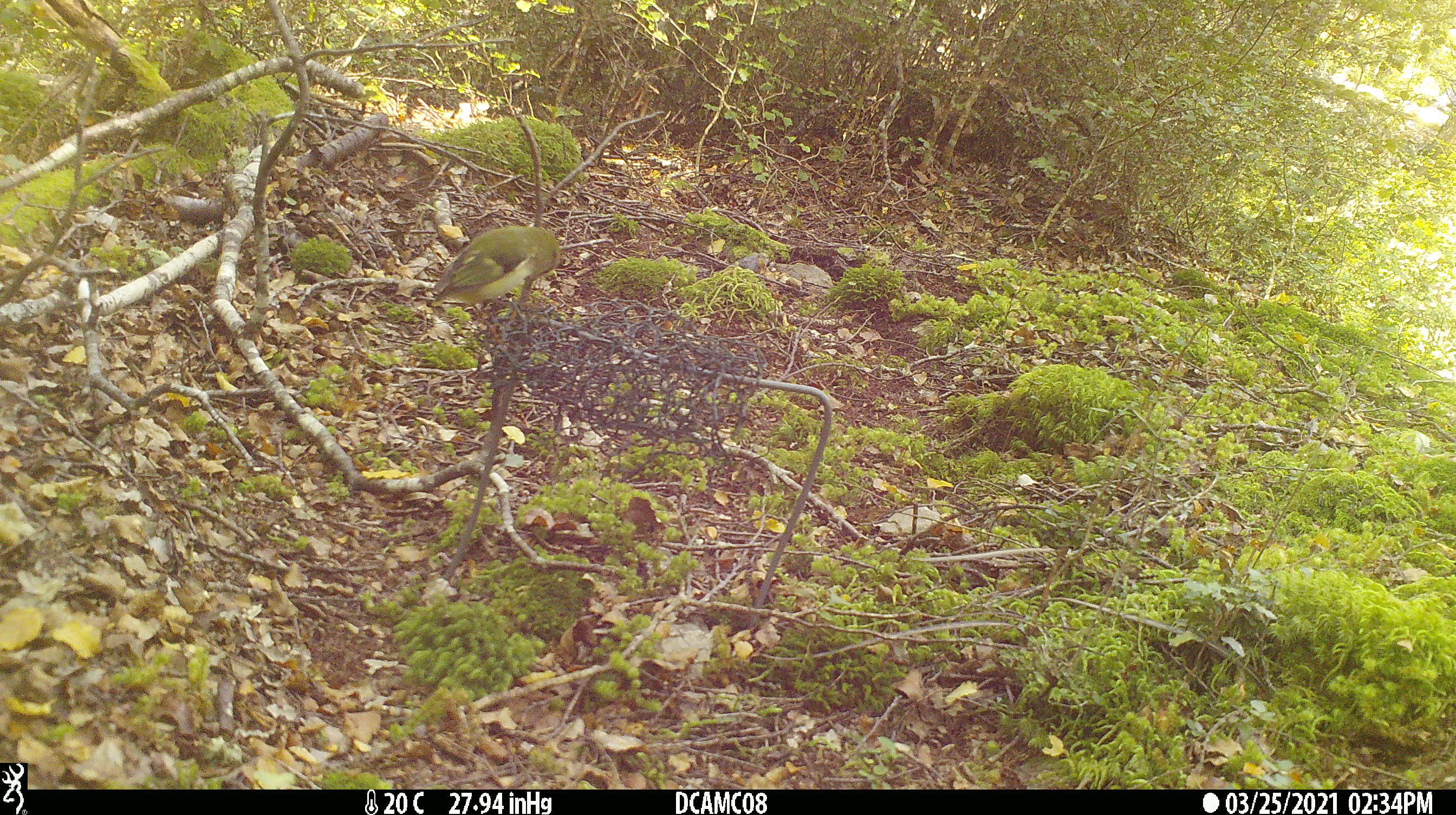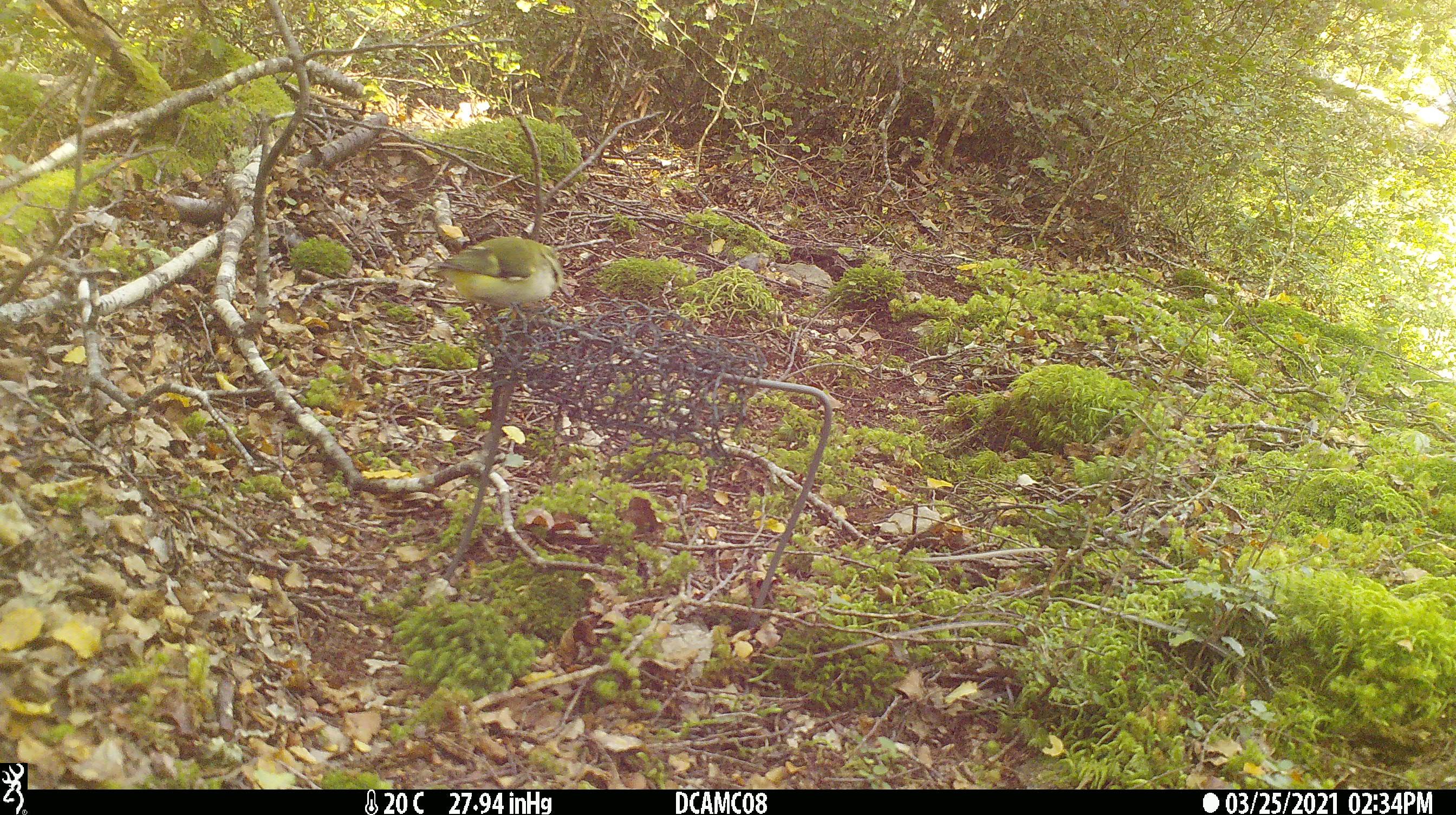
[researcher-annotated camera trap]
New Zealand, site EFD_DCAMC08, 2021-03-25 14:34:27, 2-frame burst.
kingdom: Animalia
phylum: Chordata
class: Aves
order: Passeriformes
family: Acanthisittidae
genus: Acanthisitta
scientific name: Acanthisitta chloris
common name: rifleman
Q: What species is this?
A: Rifleman (Acanthisitta chloris).